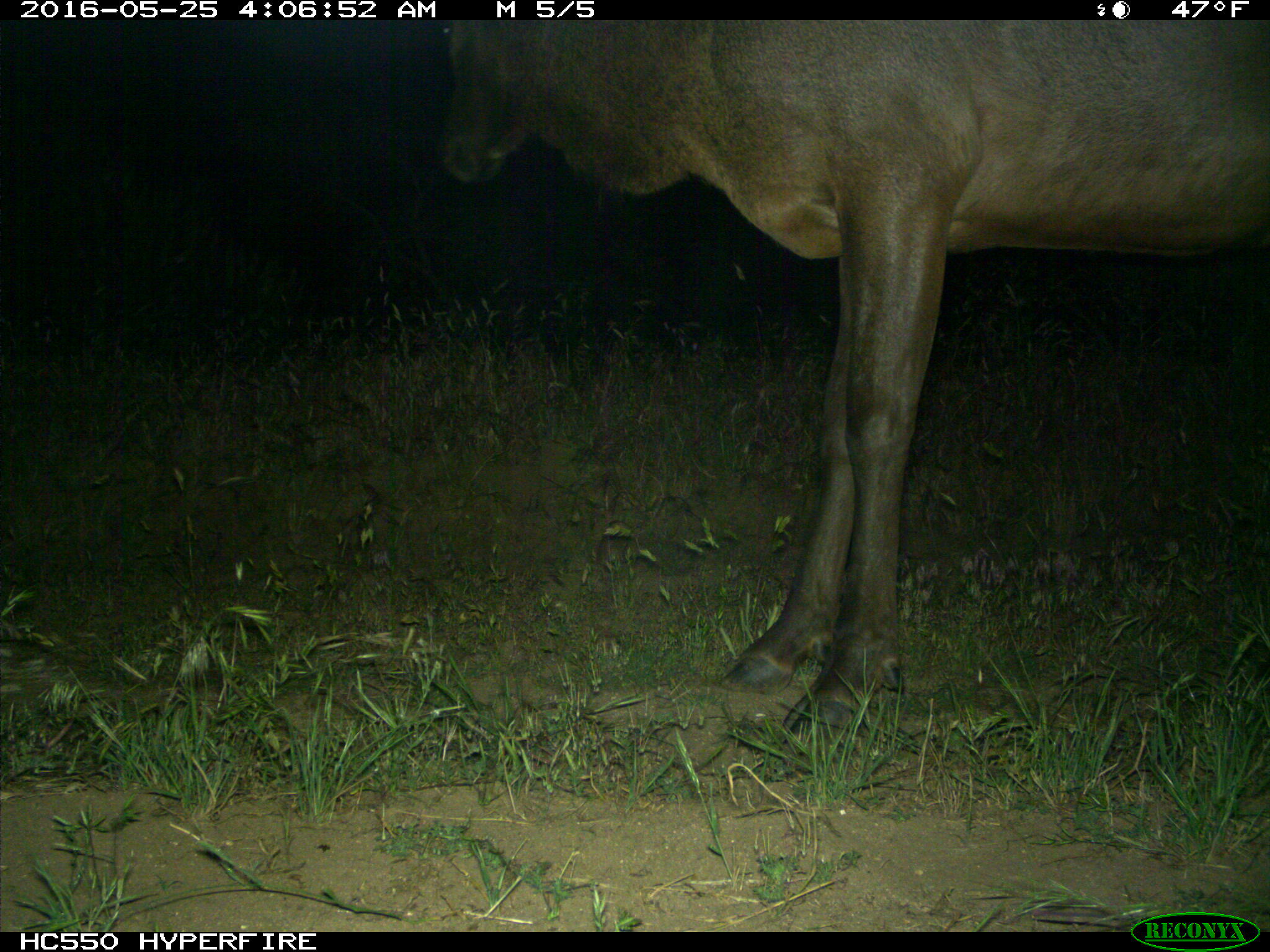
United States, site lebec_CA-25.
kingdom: Animalia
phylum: Chordata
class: Mammalia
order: Artiodactyla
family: Cervidae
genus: Cervus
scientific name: Cervus canadensis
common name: elk